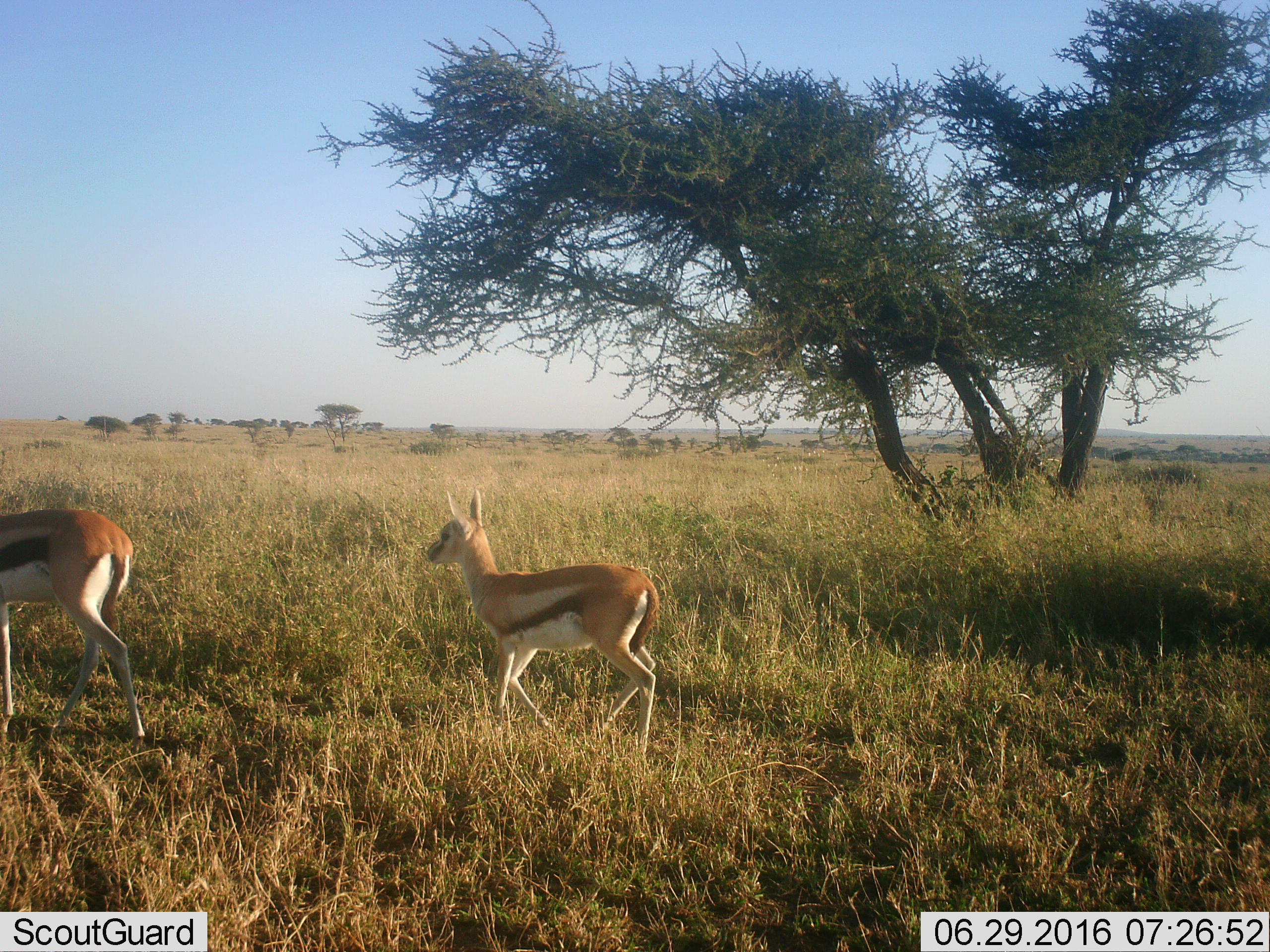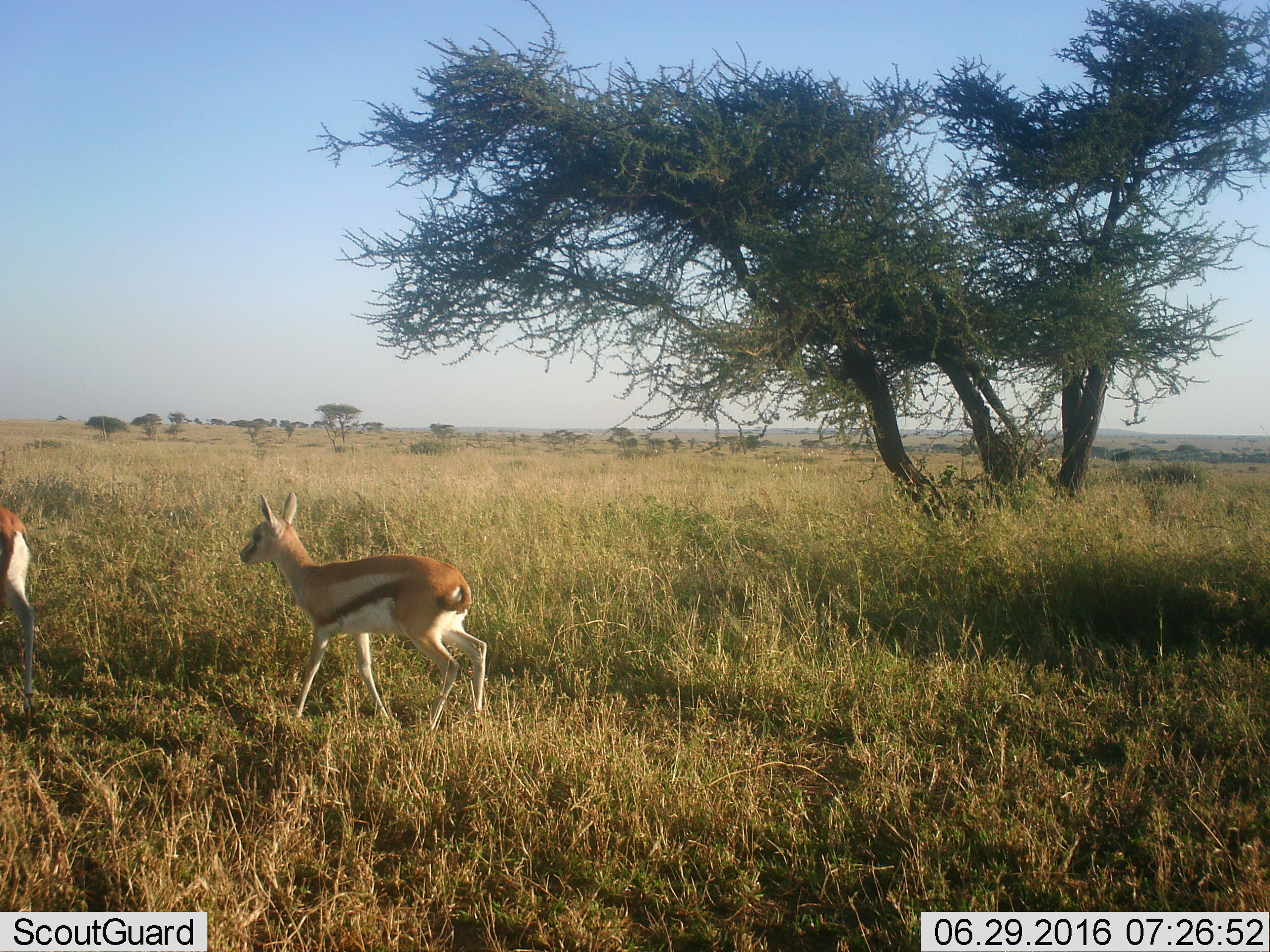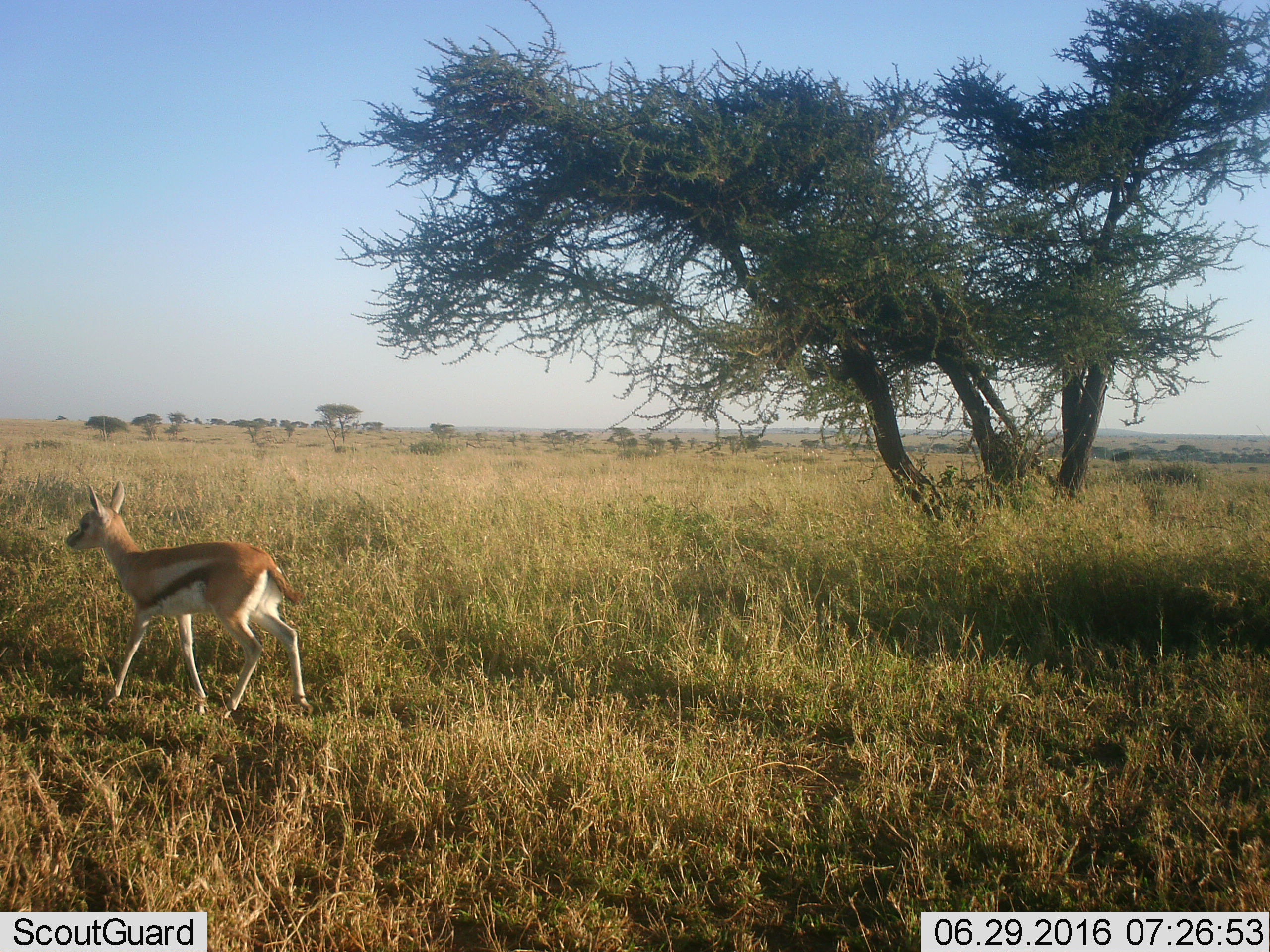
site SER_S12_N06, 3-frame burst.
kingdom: Animalia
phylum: Chordata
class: Mammalia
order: Artiodactyla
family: Bovidae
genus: Eudorcas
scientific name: Eudorcas thomsonii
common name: thomson's gazelle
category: gazellethomsons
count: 2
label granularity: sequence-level